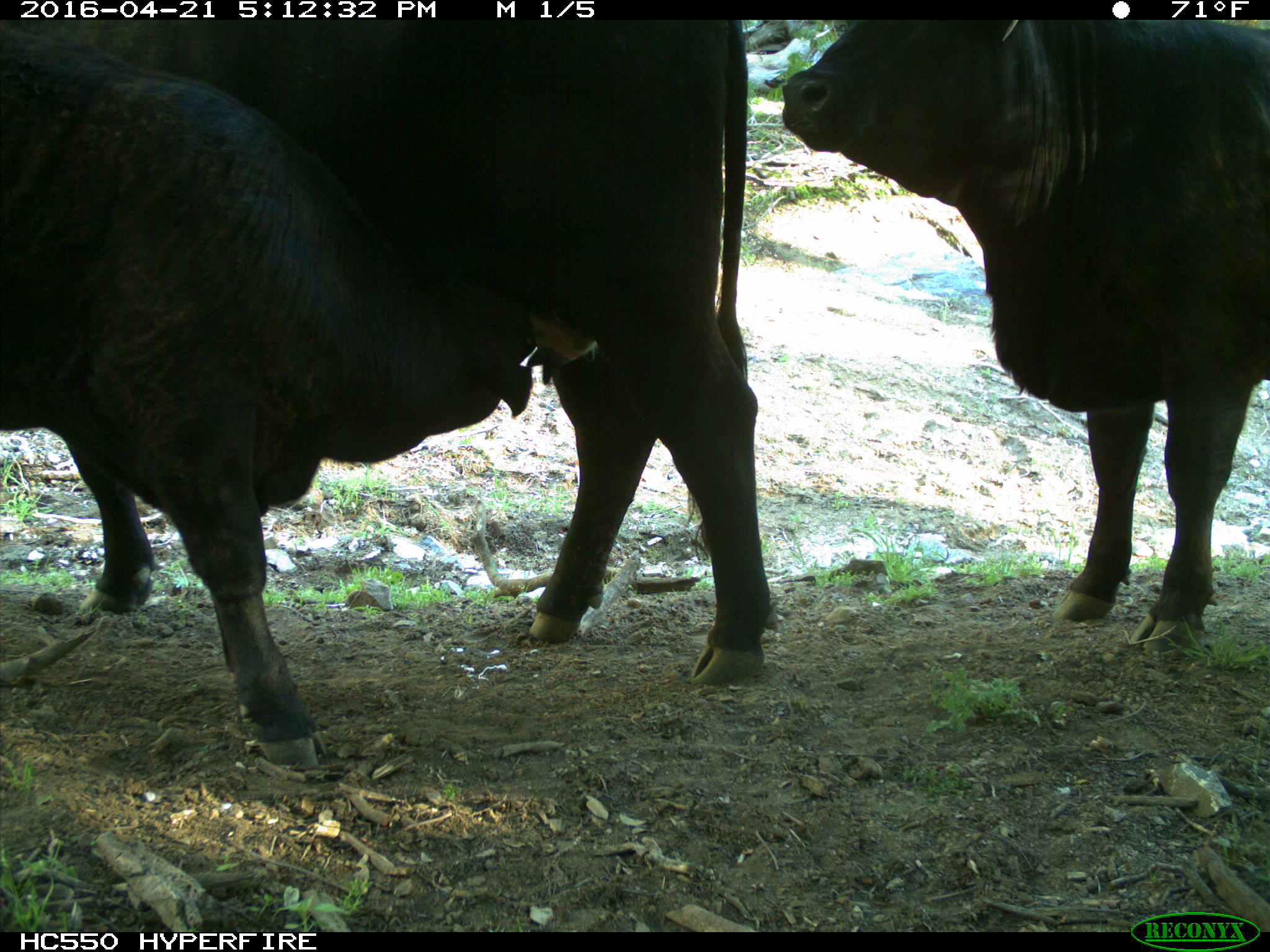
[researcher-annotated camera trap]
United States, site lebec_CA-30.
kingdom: Animalia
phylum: Chordata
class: Mammalia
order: Artiodactyla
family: Bovidae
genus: Bos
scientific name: Bos taurus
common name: domestic cow